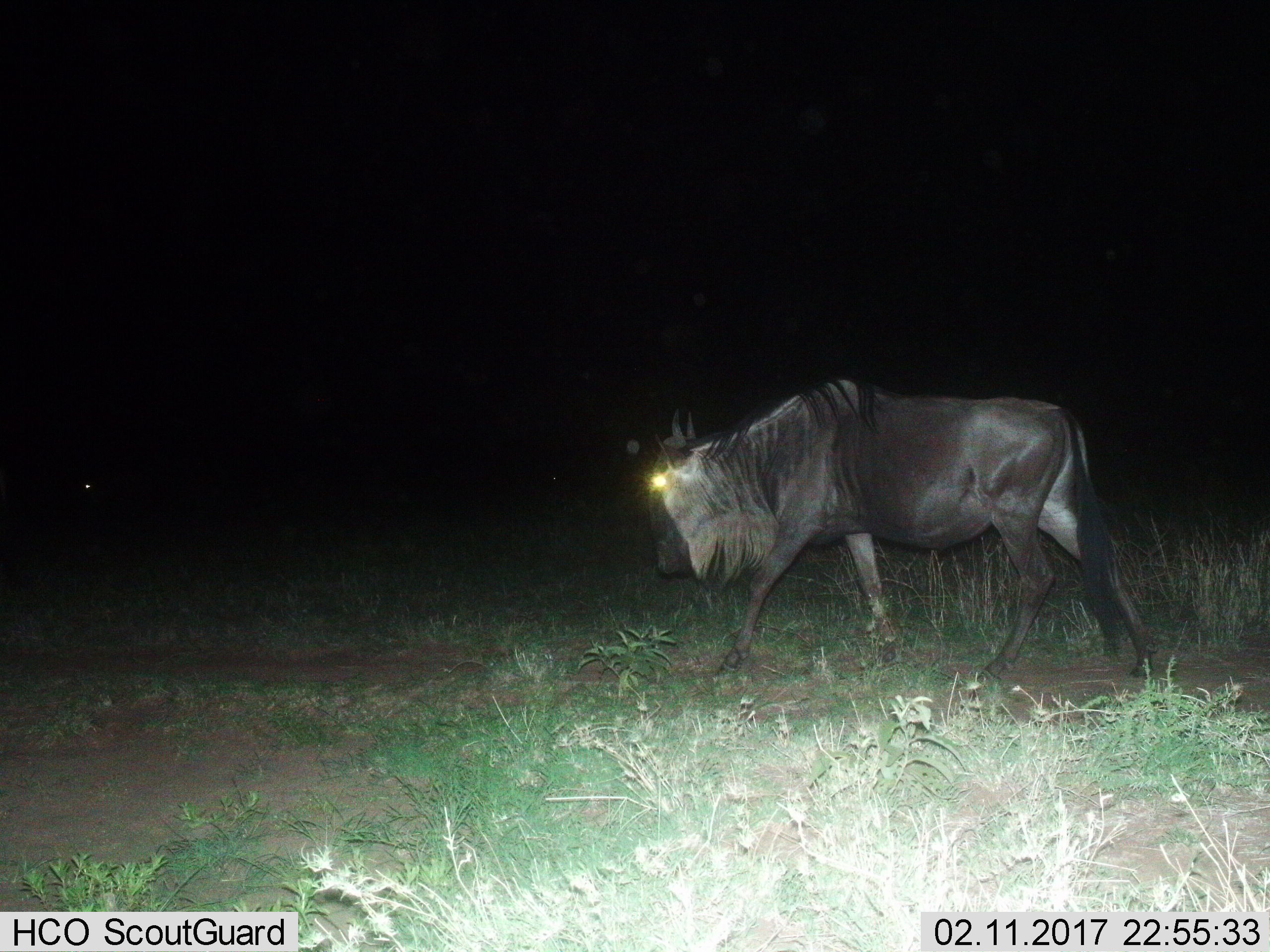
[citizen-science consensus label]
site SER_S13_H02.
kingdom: Animalia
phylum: Chordata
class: Mammalia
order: Artiodactyla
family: Bovidae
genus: Connochaetes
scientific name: Connochaetes taurinus taurinus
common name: blue wildebeest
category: wildebeestblue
Wildebeestblue (blue wildebeest) (Connochaetes taurinus taurinus), count 1. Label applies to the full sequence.